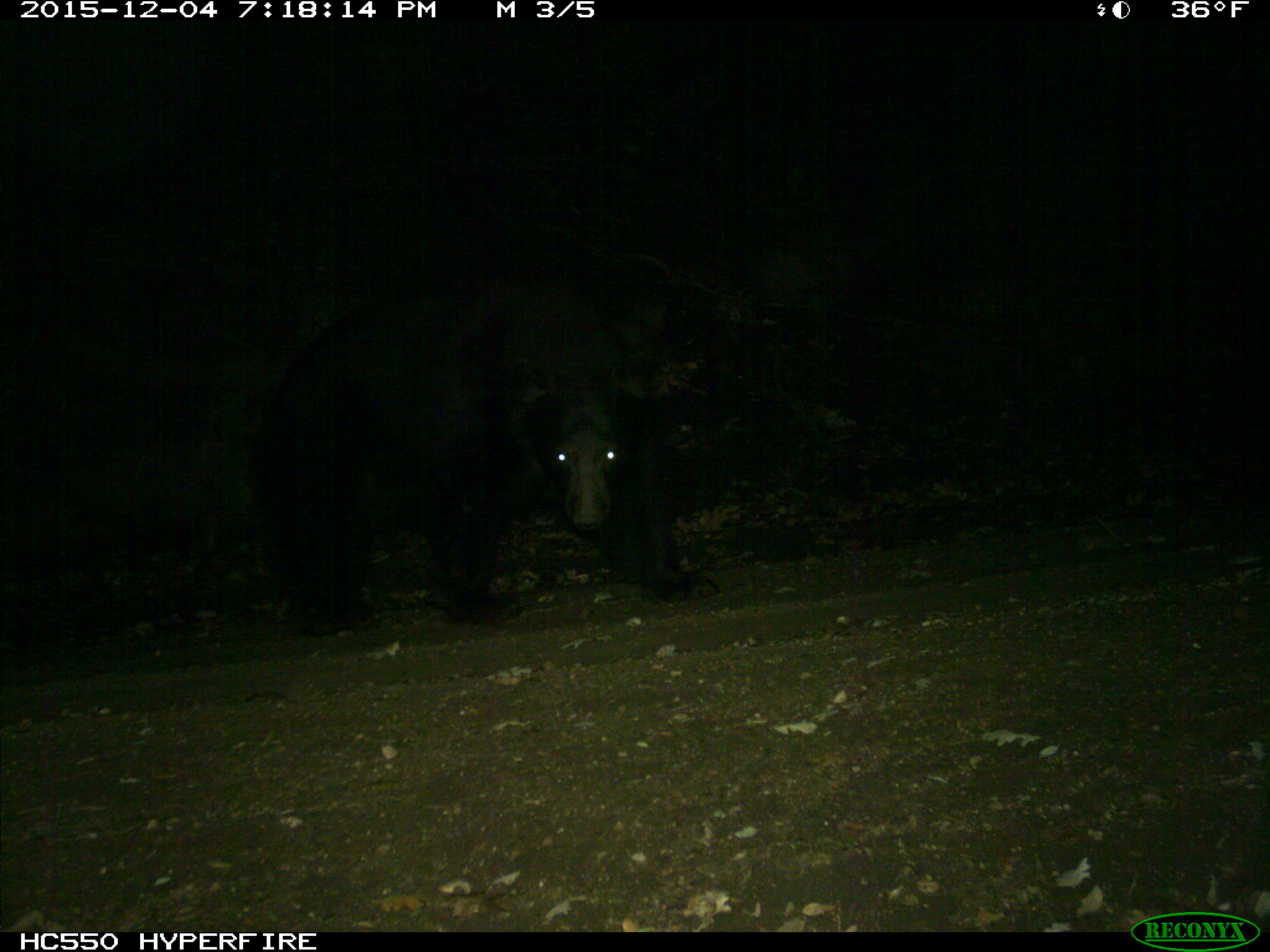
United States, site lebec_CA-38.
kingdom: Animalia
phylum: Chordata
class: Mammalia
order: Carnivora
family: Ursidae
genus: Ursus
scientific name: Ursus americanus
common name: american black bear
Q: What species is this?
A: Ursus americanus (american black bear).